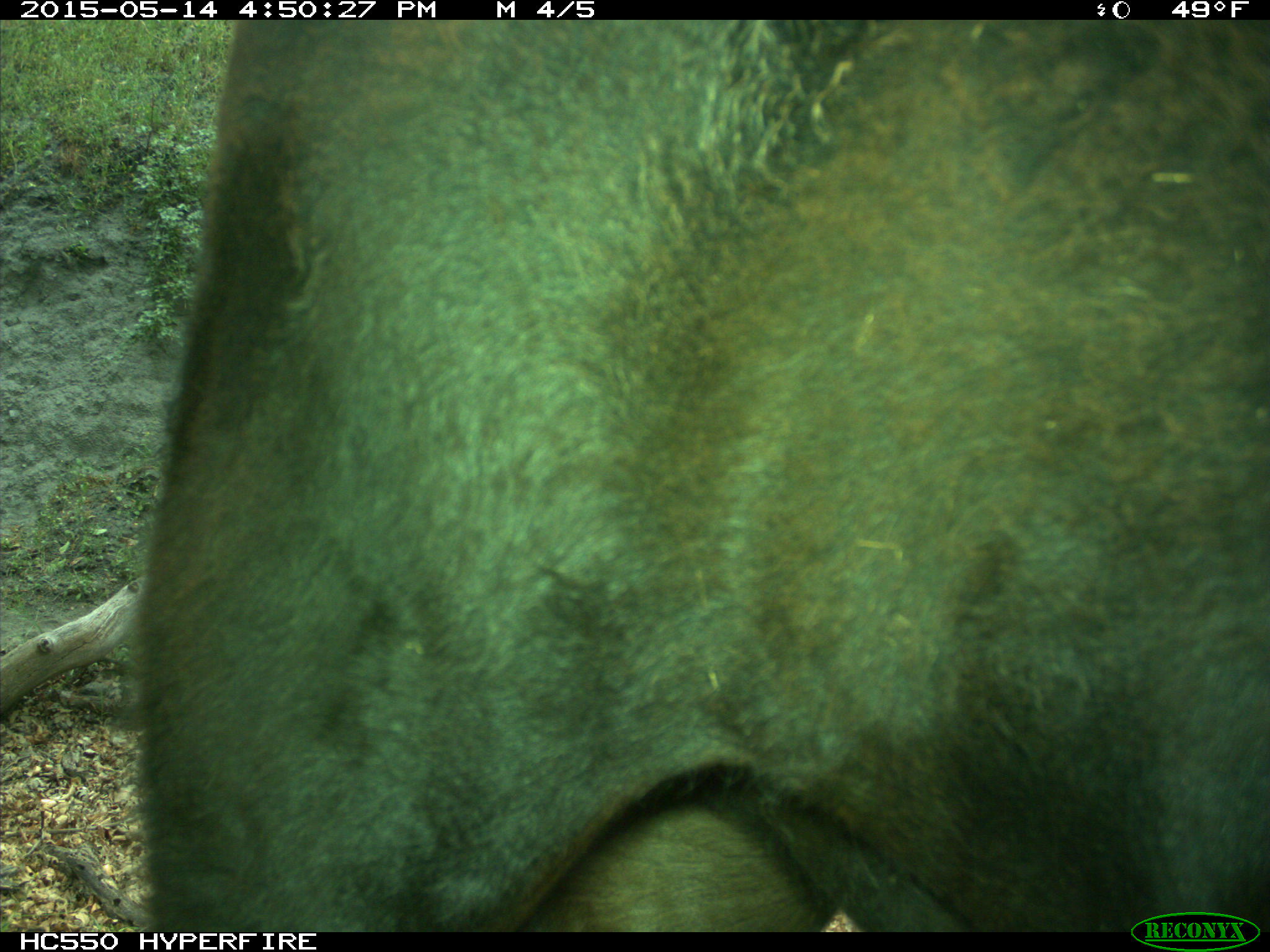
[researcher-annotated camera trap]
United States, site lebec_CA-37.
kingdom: Animalia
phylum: Chordata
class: Mammalia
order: Artiodactyla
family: Bovidae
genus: Bos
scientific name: Bos taurus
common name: domestic cow